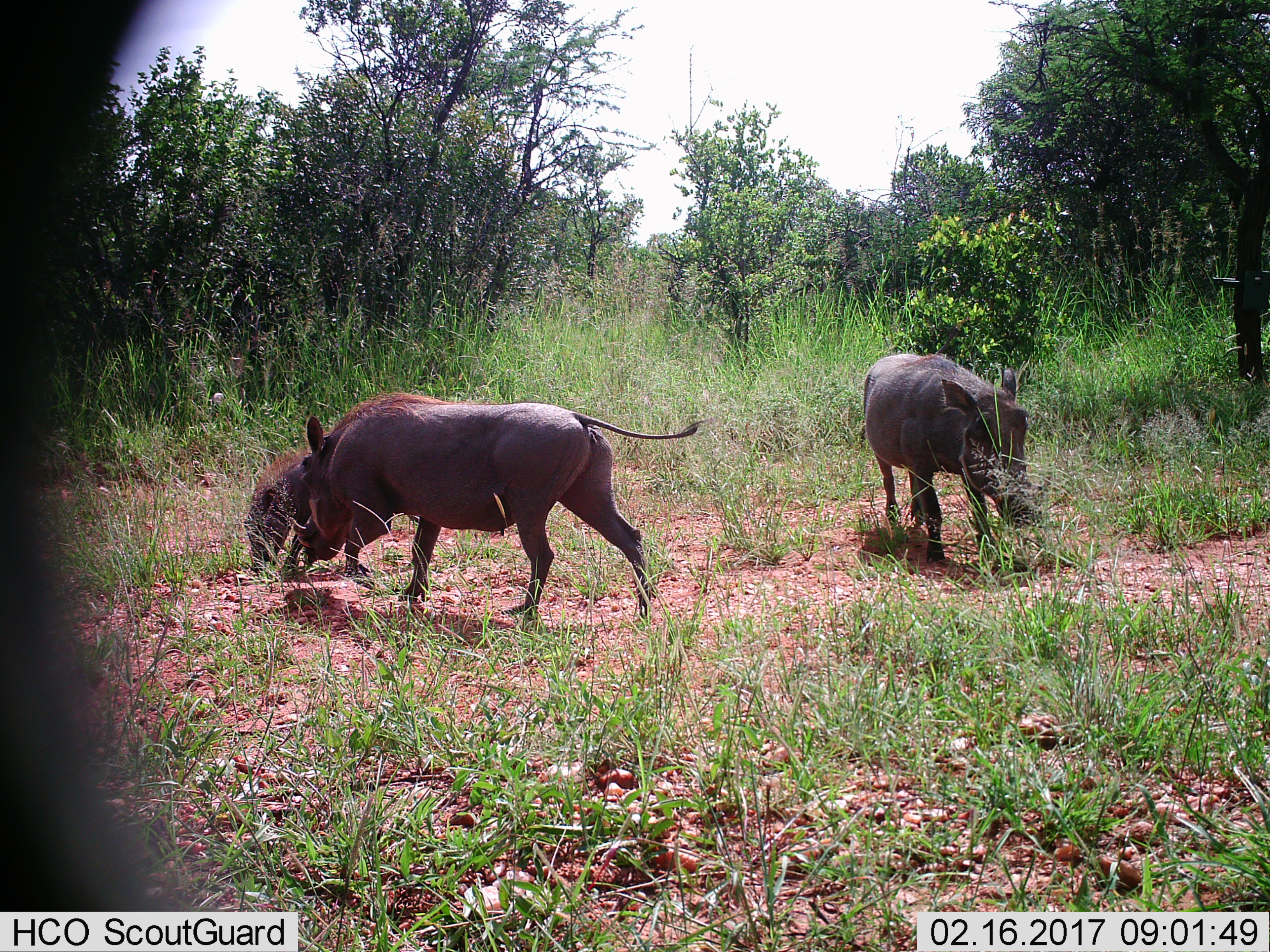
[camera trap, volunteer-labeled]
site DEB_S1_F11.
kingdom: Animalia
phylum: Chordata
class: Mammalia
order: Artiodactyla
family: Suidae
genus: Phacochoerus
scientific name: Phacochoerus africanus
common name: warthog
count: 3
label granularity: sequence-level